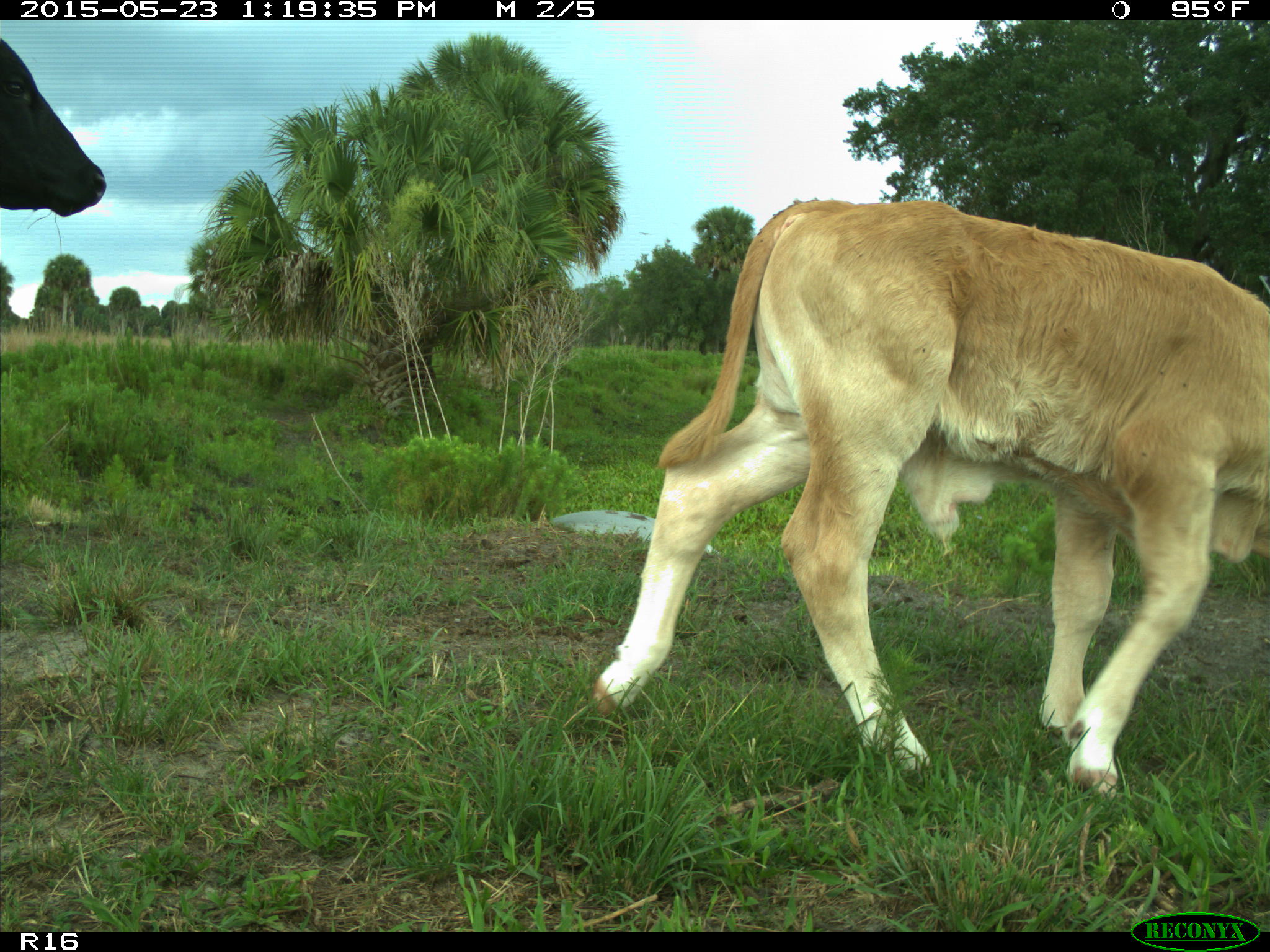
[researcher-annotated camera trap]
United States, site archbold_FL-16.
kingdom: Animalia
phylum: Chordata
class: Mammalia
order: Artiodactyla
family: Bovidae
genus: Bos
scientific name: Bos taurus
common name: domestic cow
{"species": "Bos taurus (domestic cow)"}